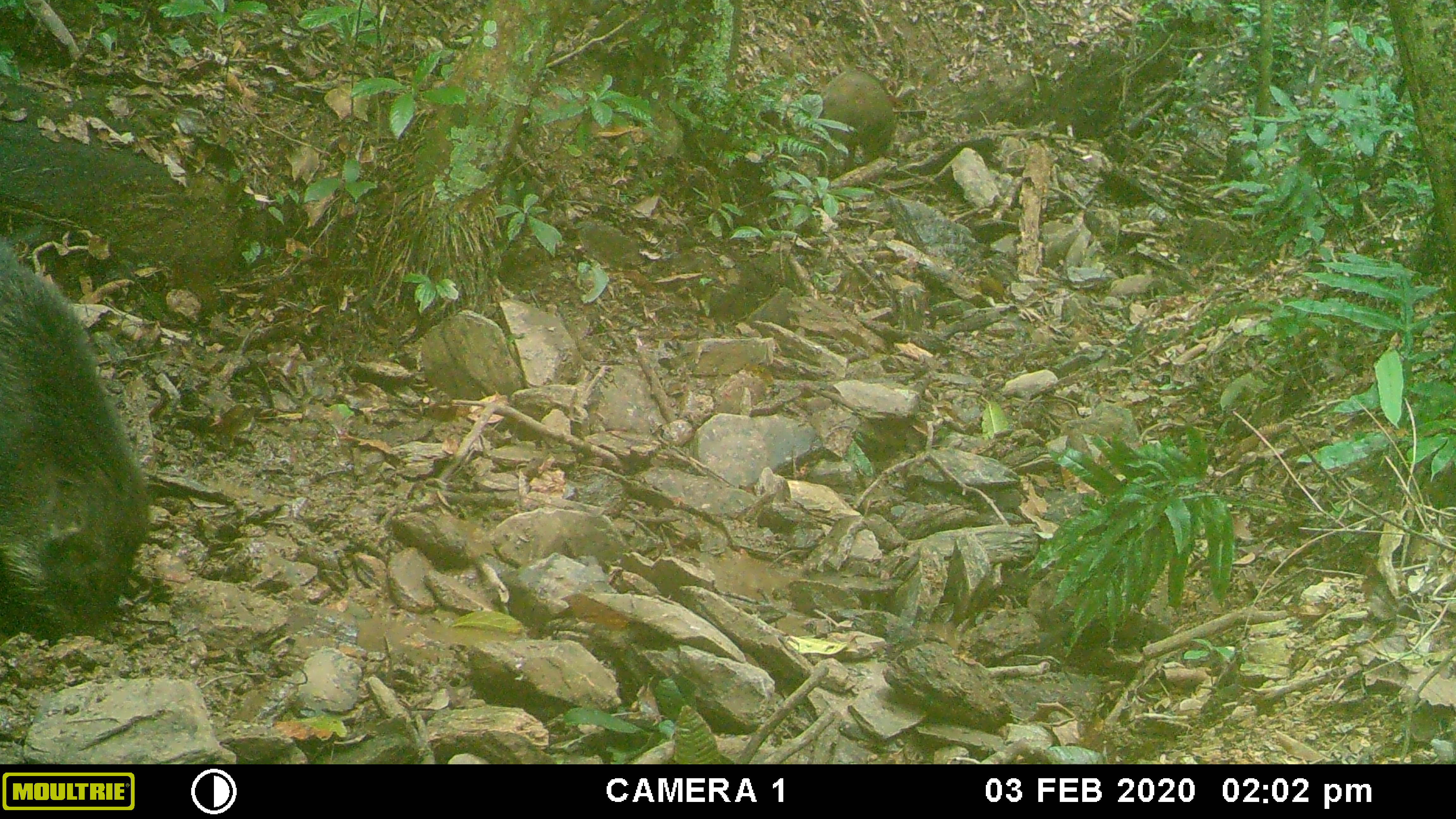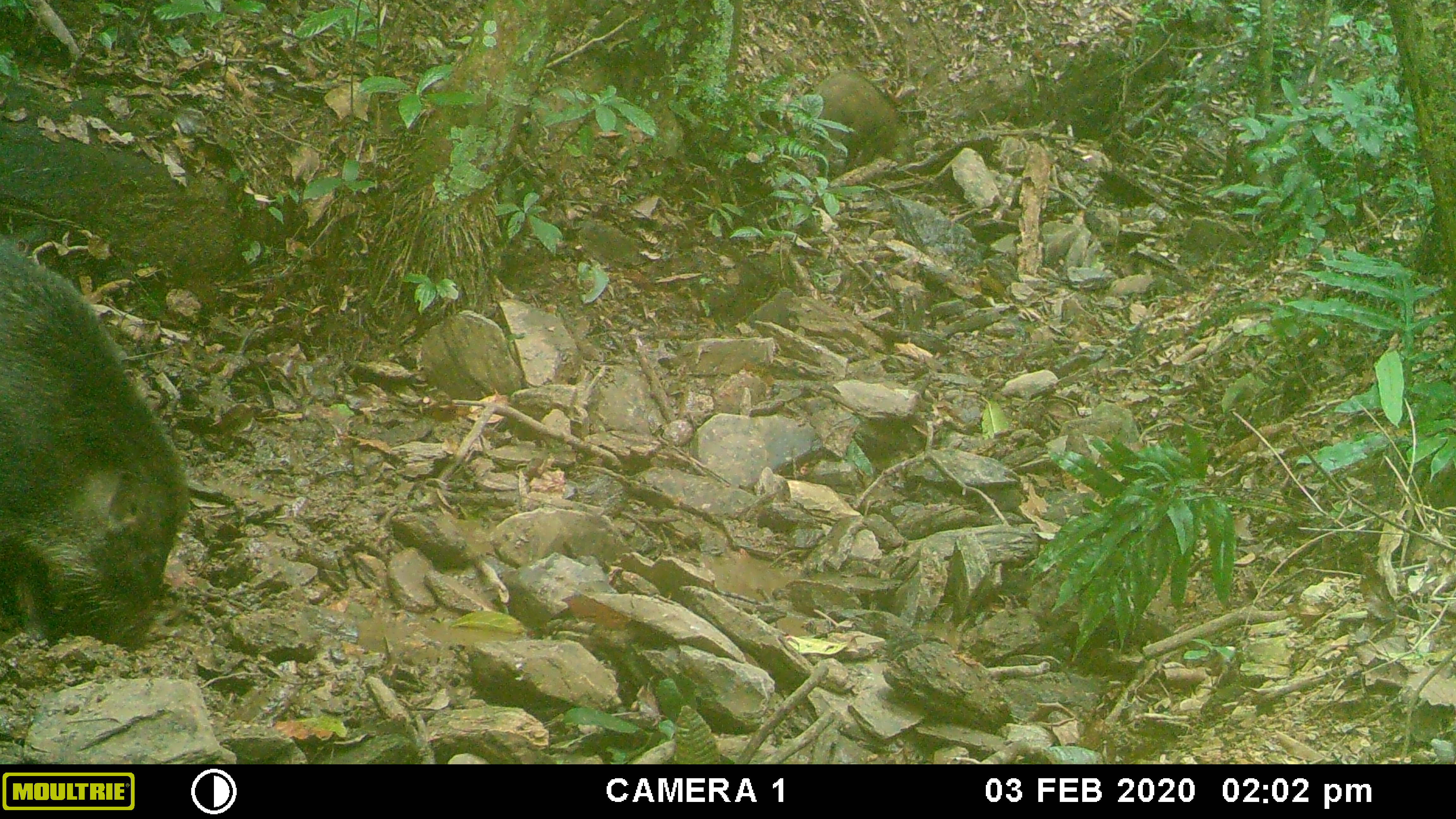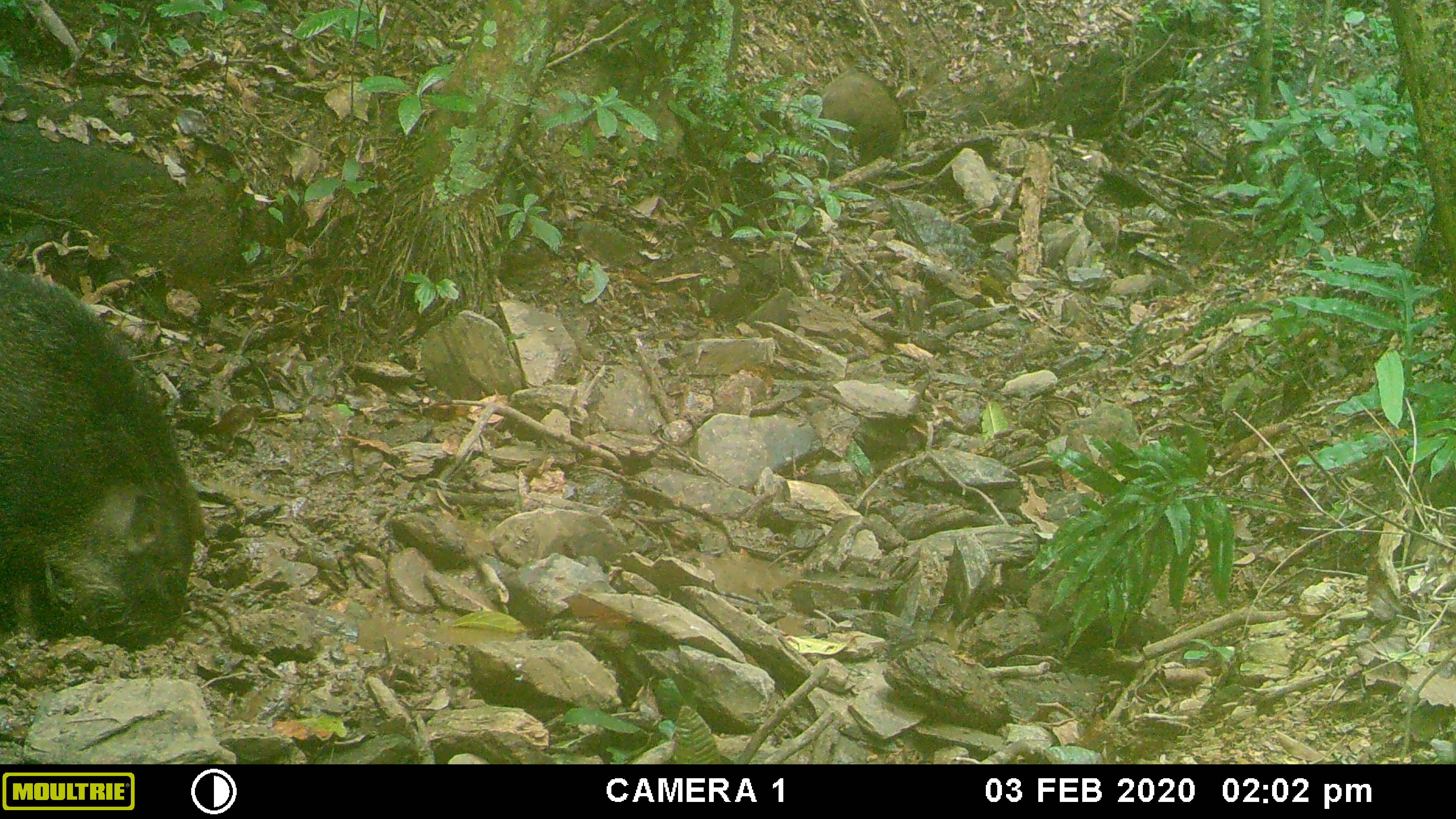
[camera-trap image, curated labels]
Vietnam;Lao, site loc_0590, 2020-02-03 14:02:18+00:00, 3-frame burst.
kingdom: Animalia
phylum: Chordata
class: Mammalia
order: Artiodactyla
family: Suidae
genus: Sus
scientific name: Sus scrofa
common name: eurasian wild pig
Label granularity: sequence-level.